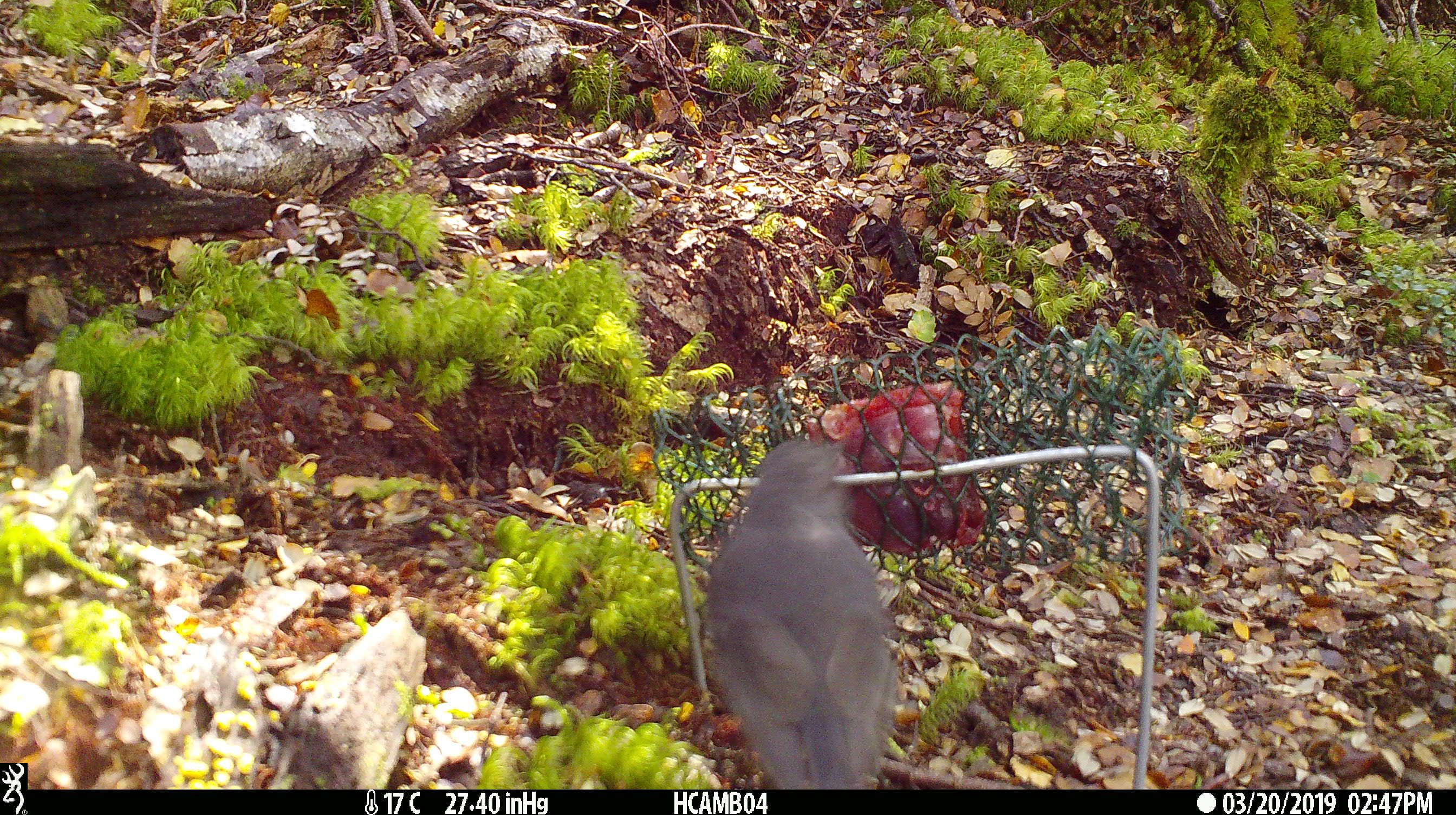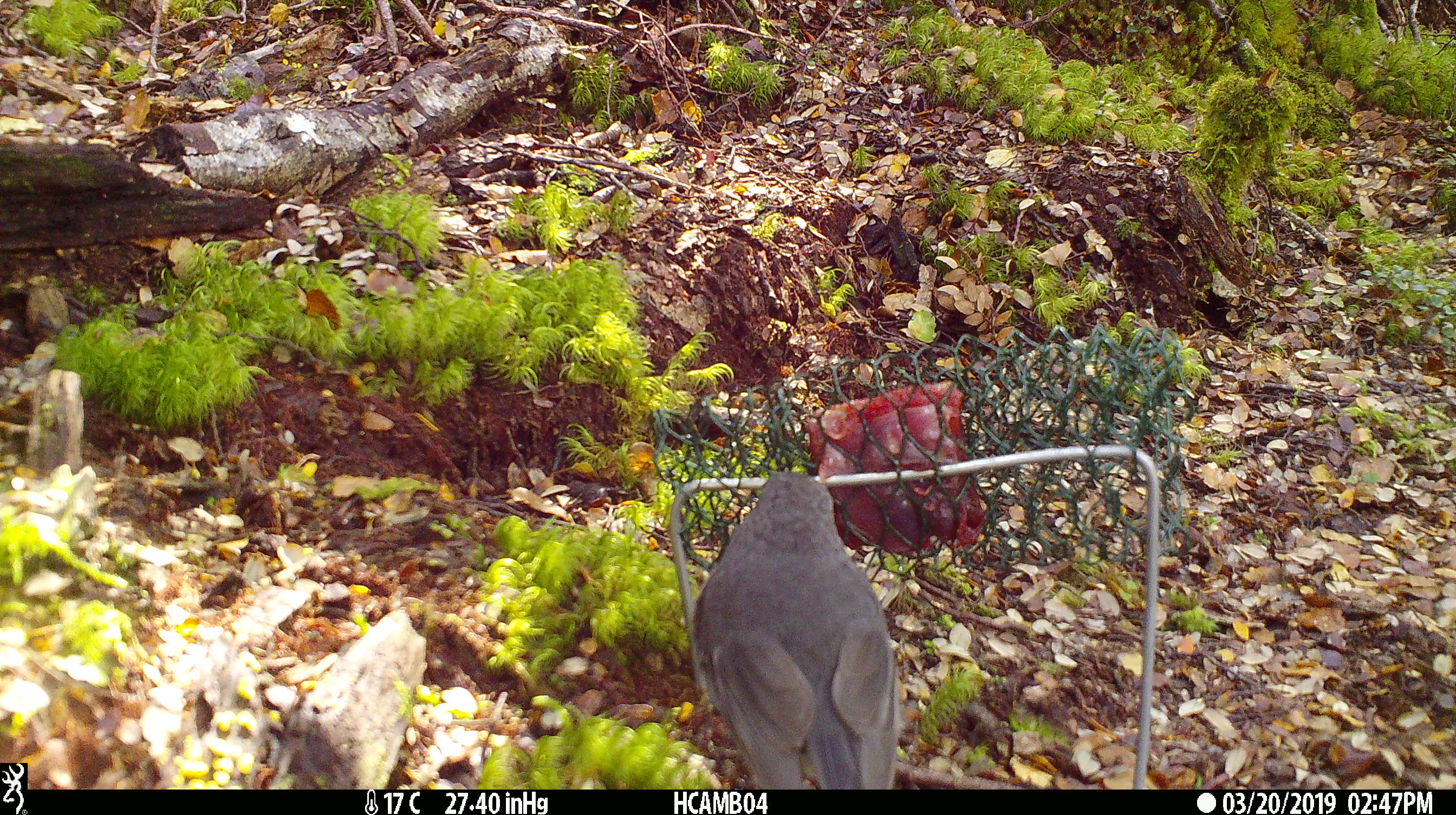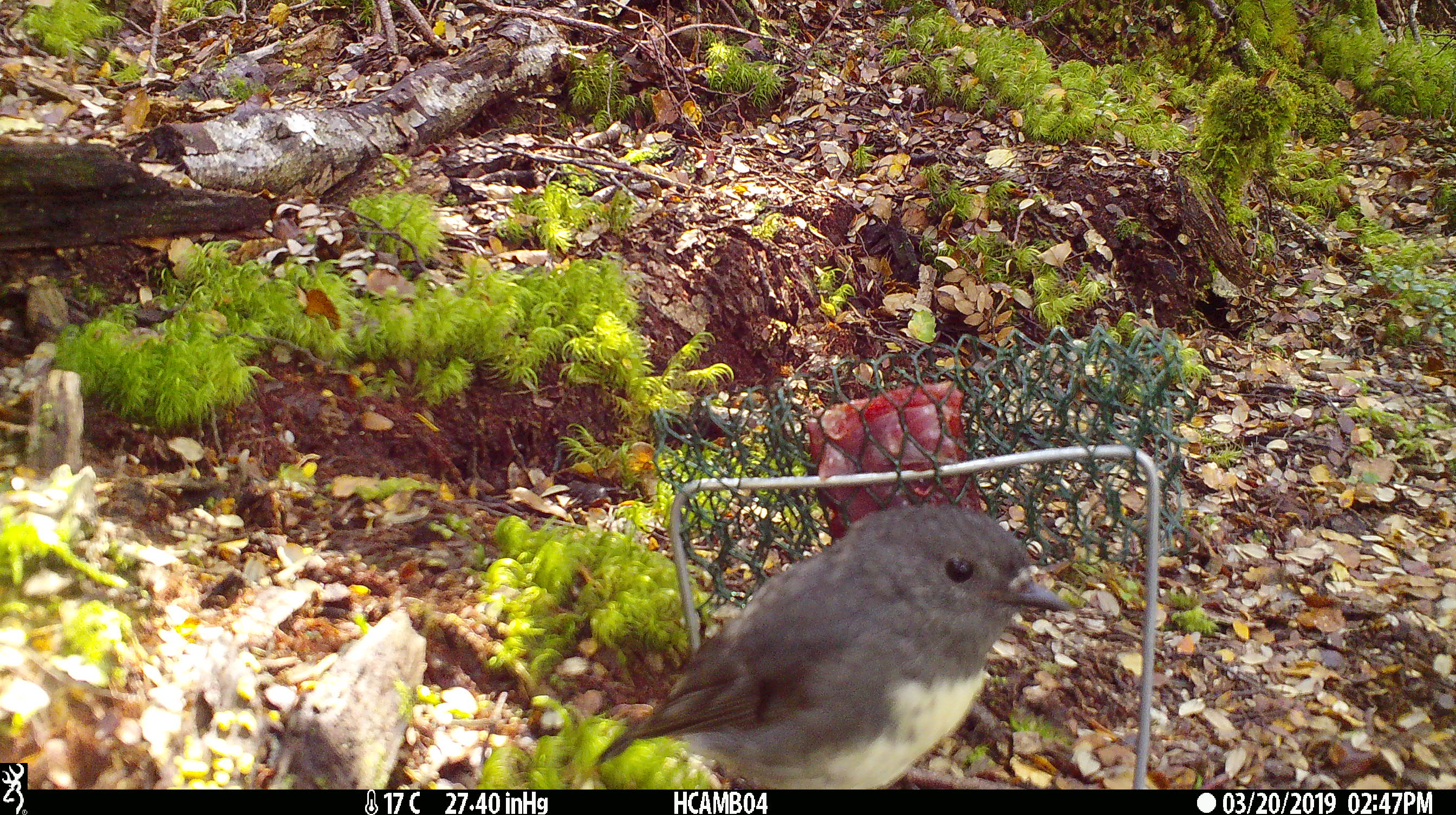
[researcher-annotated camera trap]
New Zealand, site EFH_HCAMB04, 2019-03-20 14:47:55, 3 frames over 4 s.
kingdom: Animalia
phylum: Chordata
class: Aves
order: Passeriformes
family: Petroicidae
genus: Petroica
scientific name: Petroica australis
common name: new zealand robin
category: robin